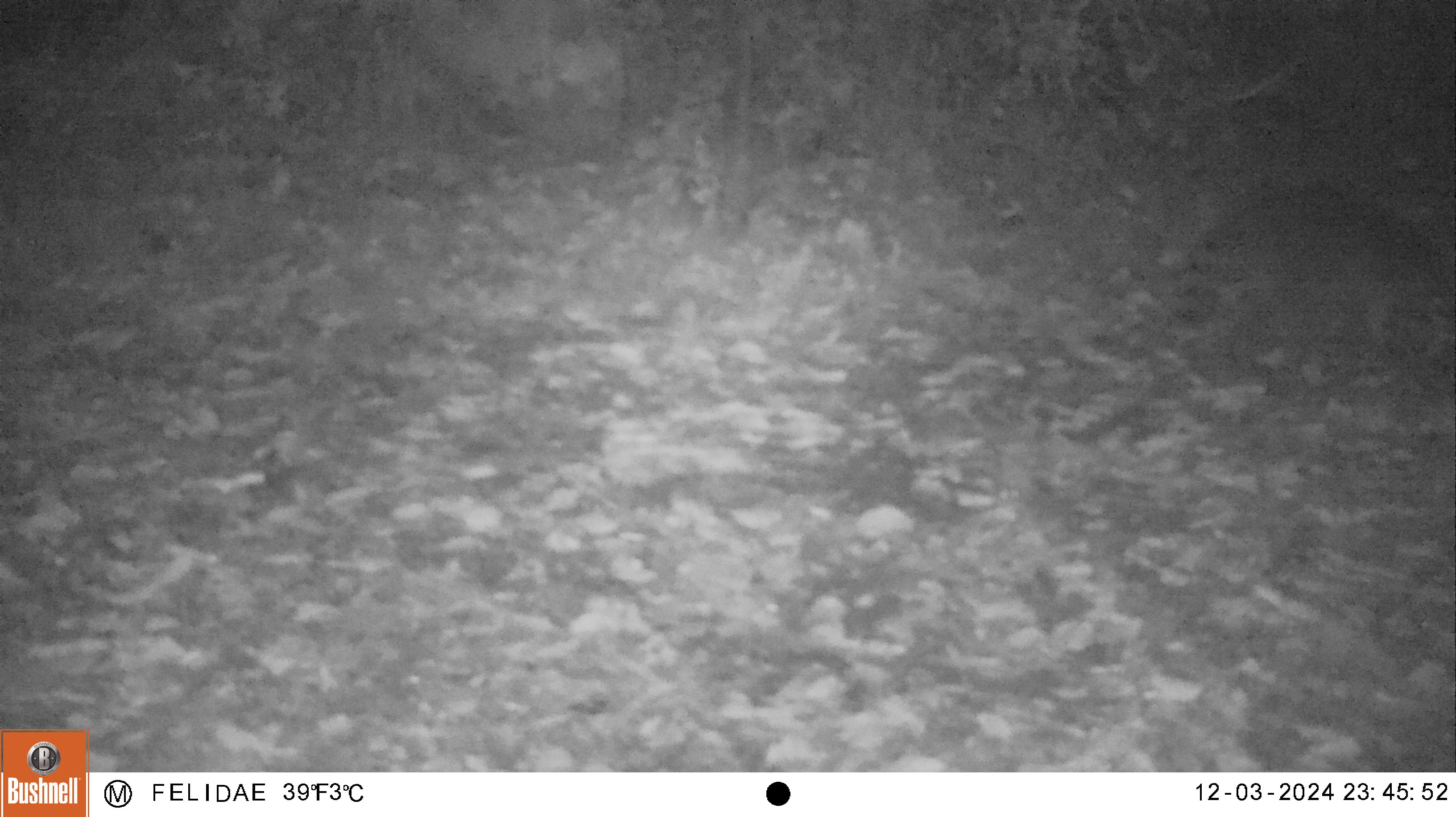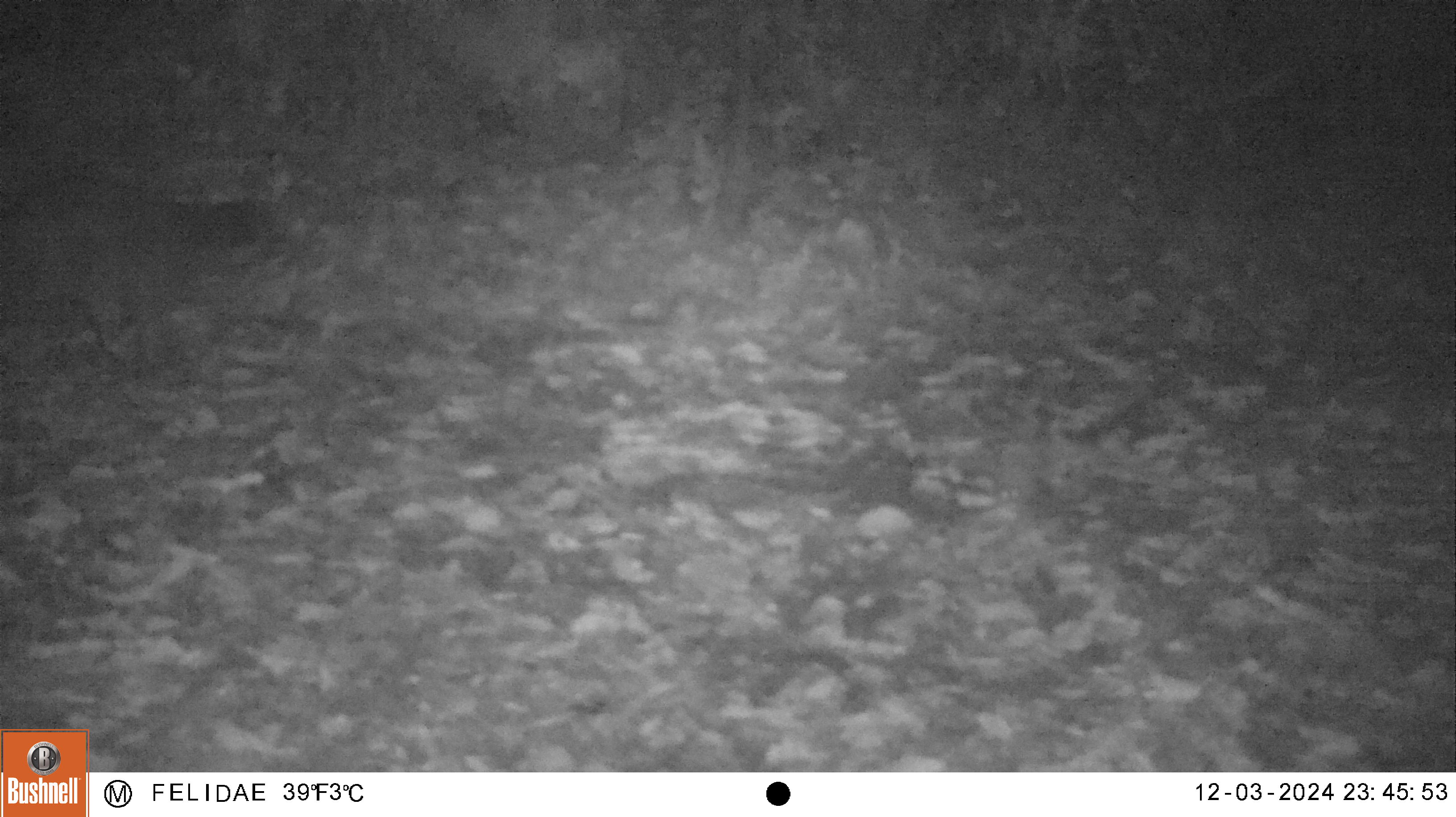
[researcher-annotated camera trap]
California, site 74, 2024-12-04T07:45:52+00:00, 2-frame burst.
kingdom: Animalia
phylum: Chordata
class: Mammalia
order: Carnivora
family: Procyonidae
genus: Procyon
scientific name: Procyon lotor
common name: raccoon